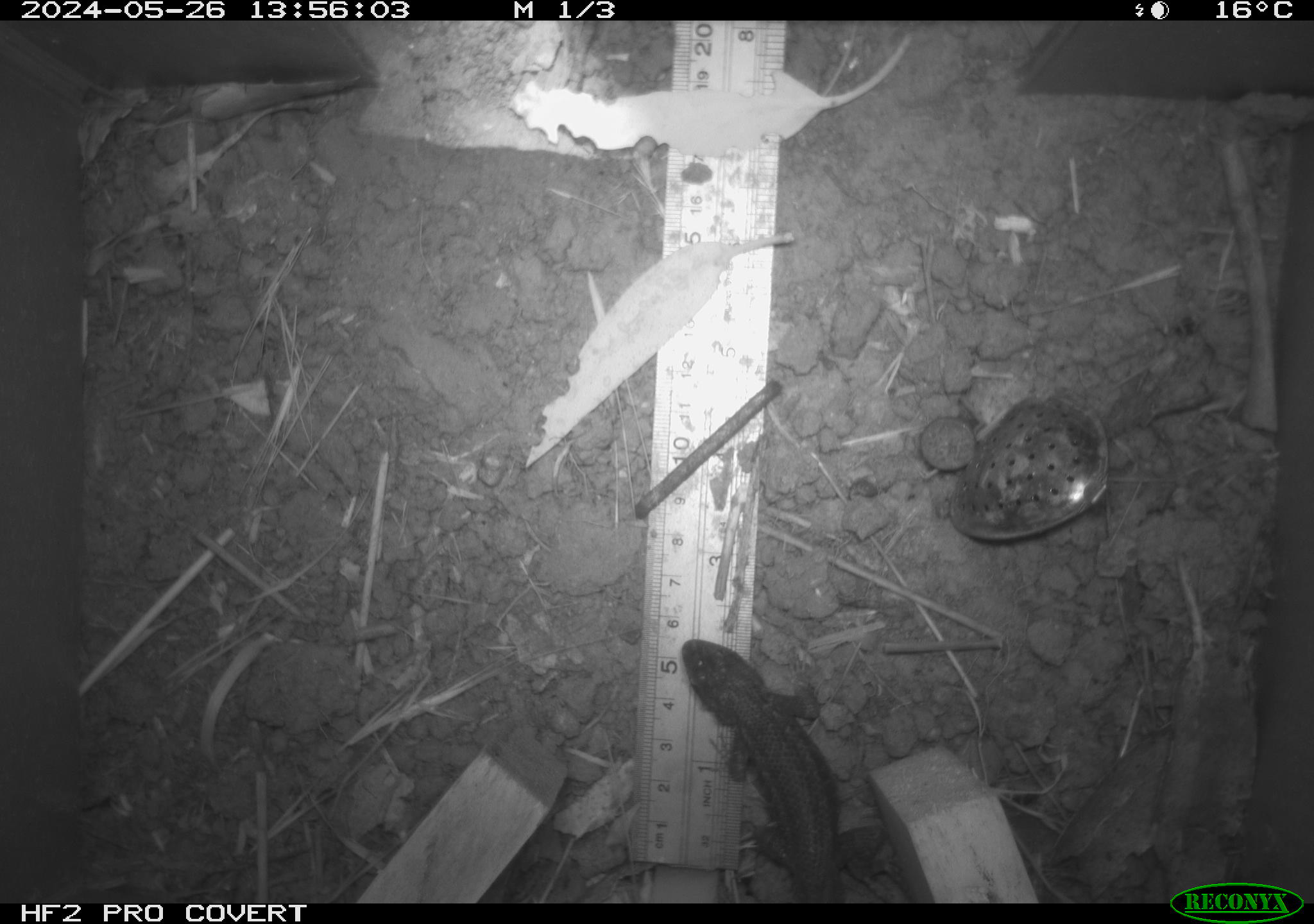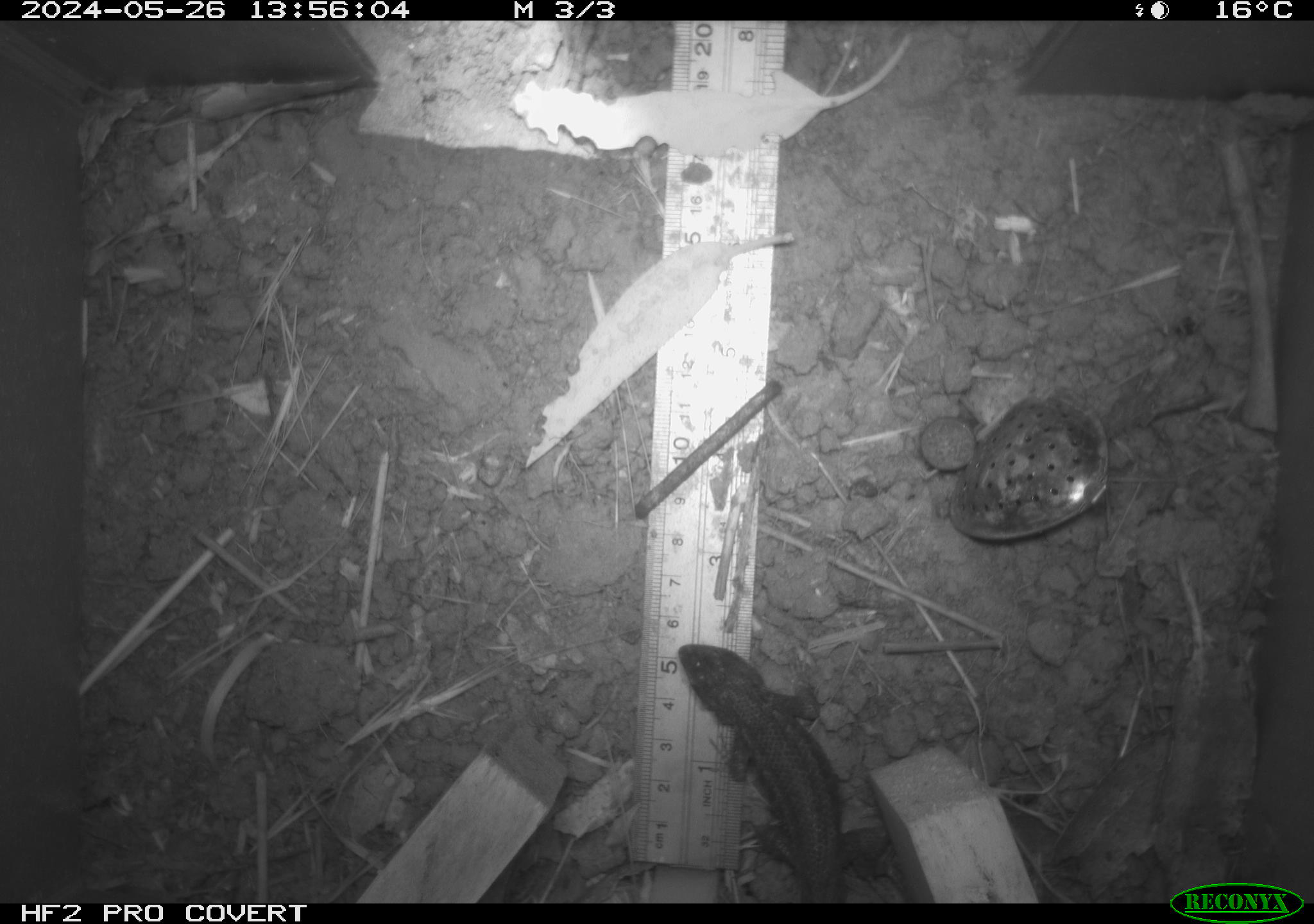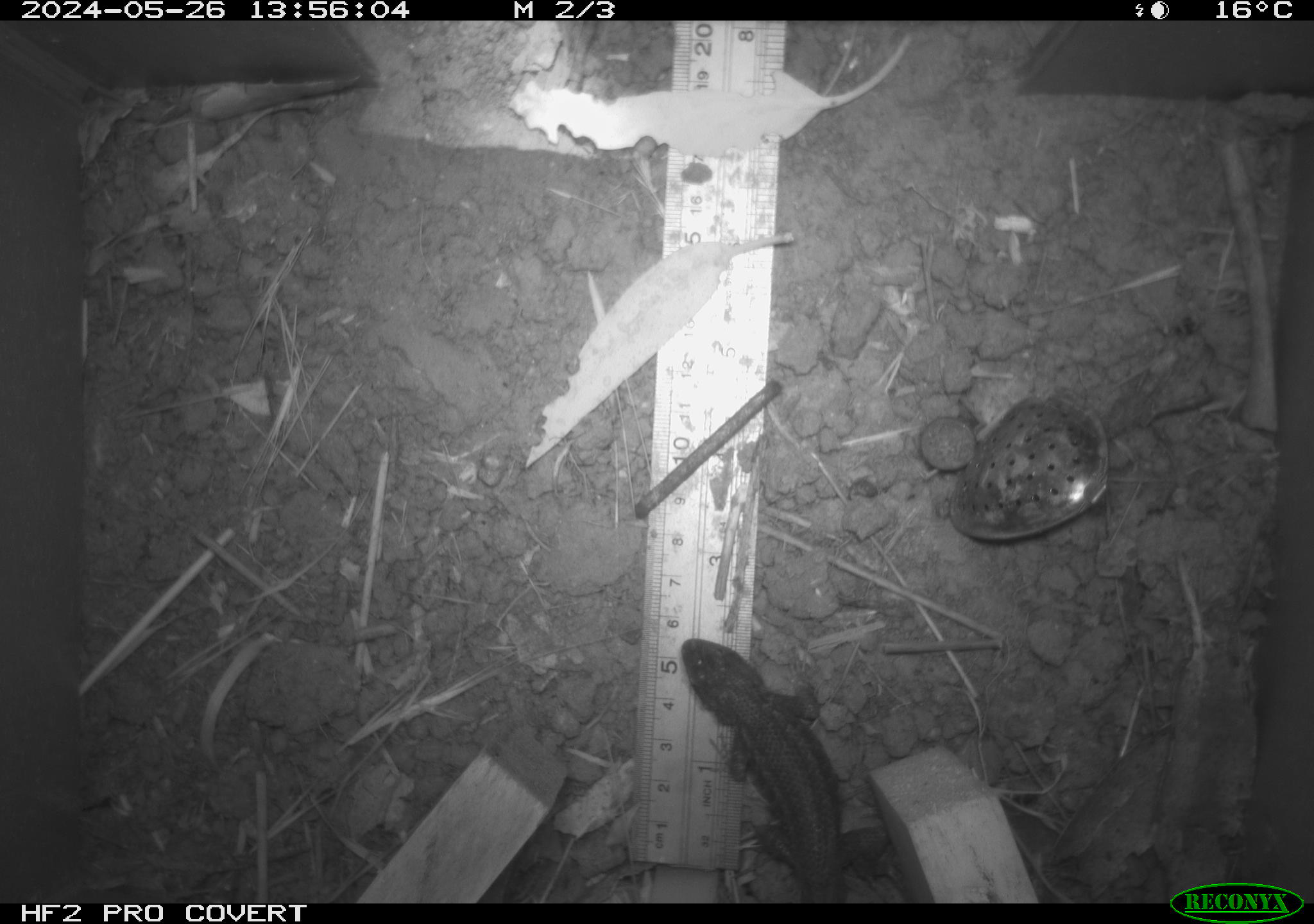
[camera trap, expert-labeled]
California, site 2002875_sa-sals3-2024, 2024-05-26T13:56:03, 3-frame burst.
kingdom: Animalia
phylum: Chordata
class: Reptilia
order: Squamata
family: Phrynosomatidae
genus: Sceloporus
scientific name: Sceloporus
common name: spiny lizards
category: sceloporus species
Sceloporus species (spiny lizards) (Sceloporus).